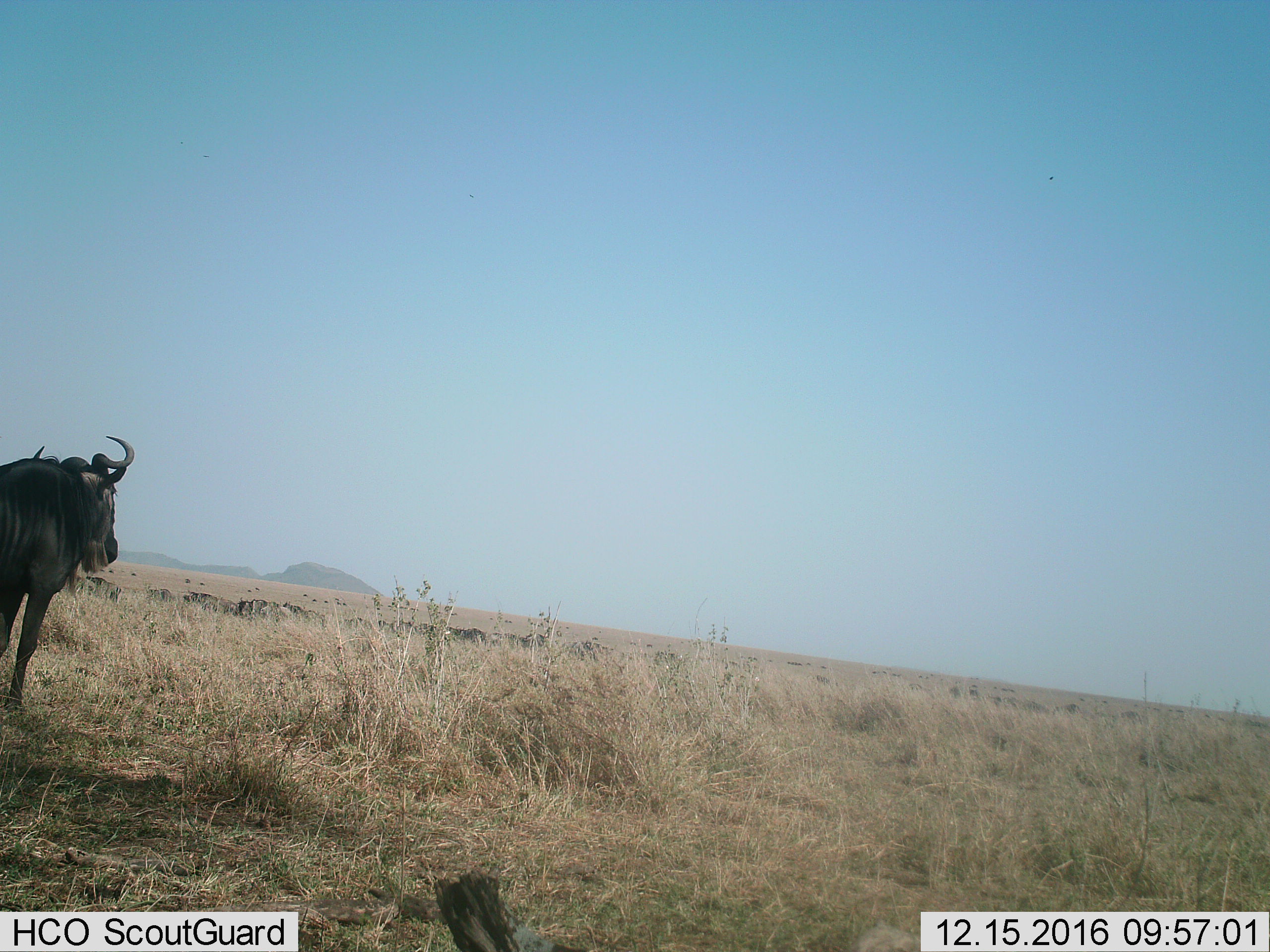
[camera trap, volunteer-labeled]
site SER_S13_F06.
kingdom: Animalia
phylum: Chordata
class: Mammalia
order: Artiodactyla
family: Bovidae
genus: Connochaetes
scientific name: Connochaetes taurinus taurinus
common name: blue wildebeest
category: wildebeestblue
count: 11-50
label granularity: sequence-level